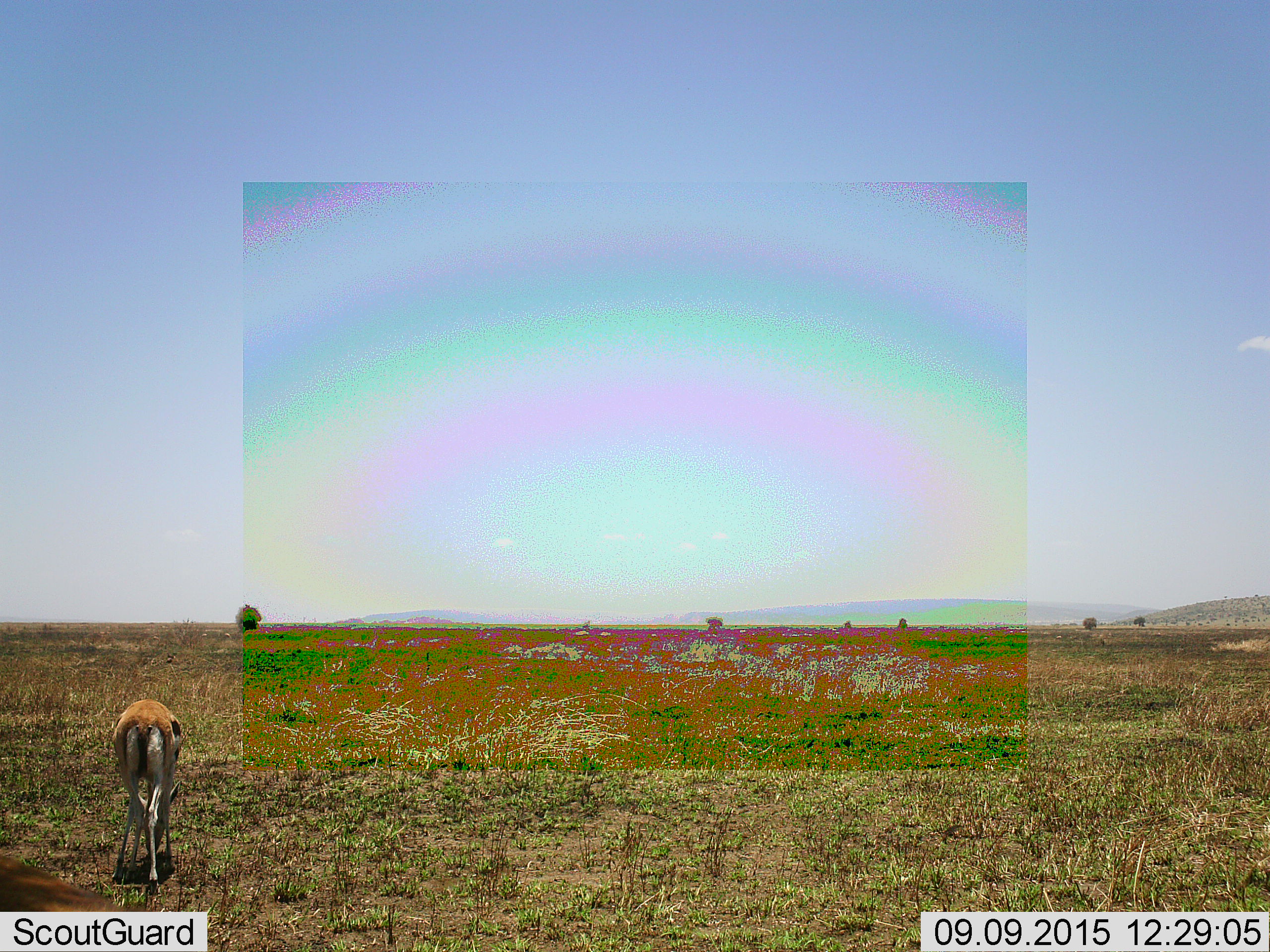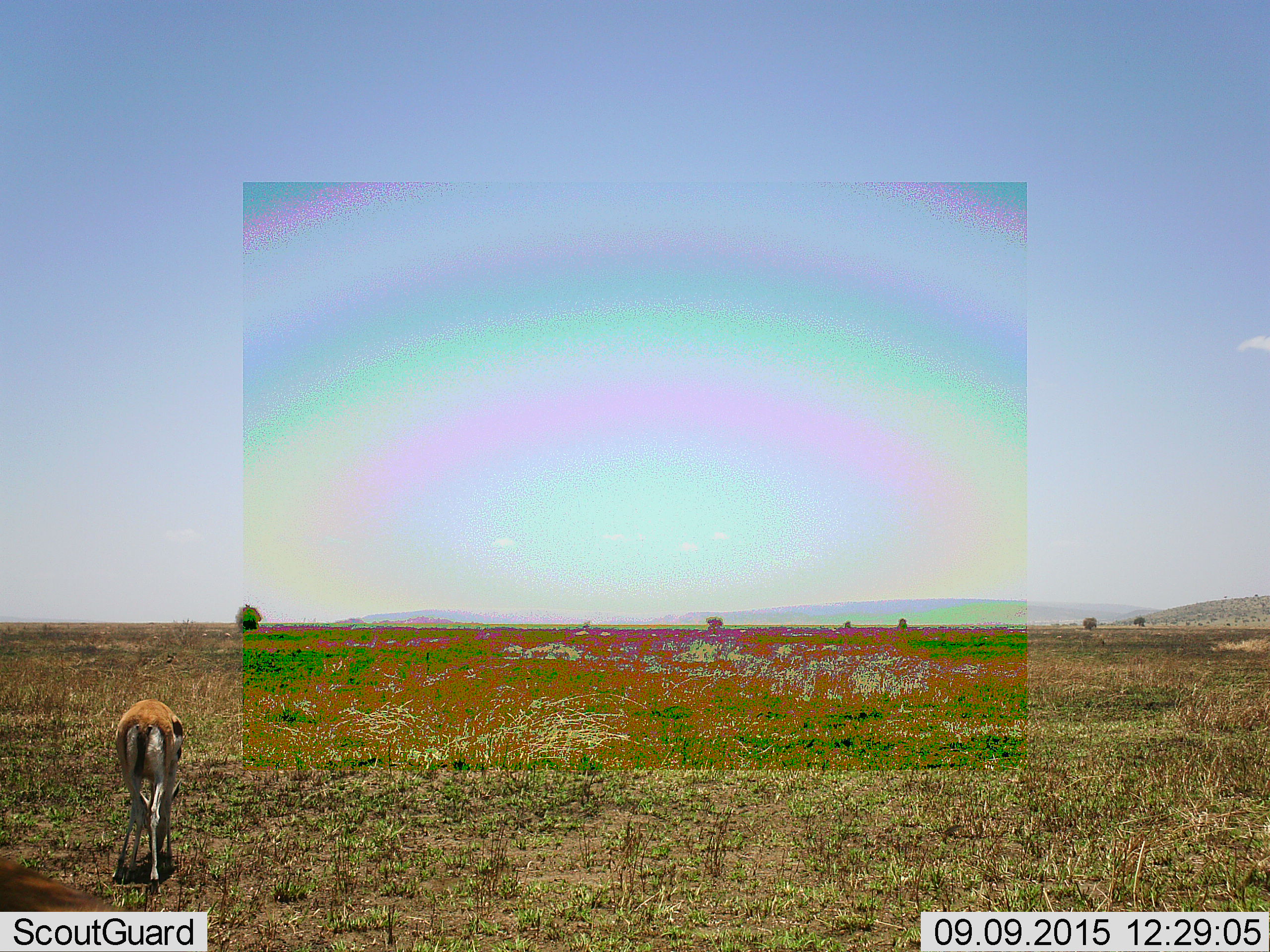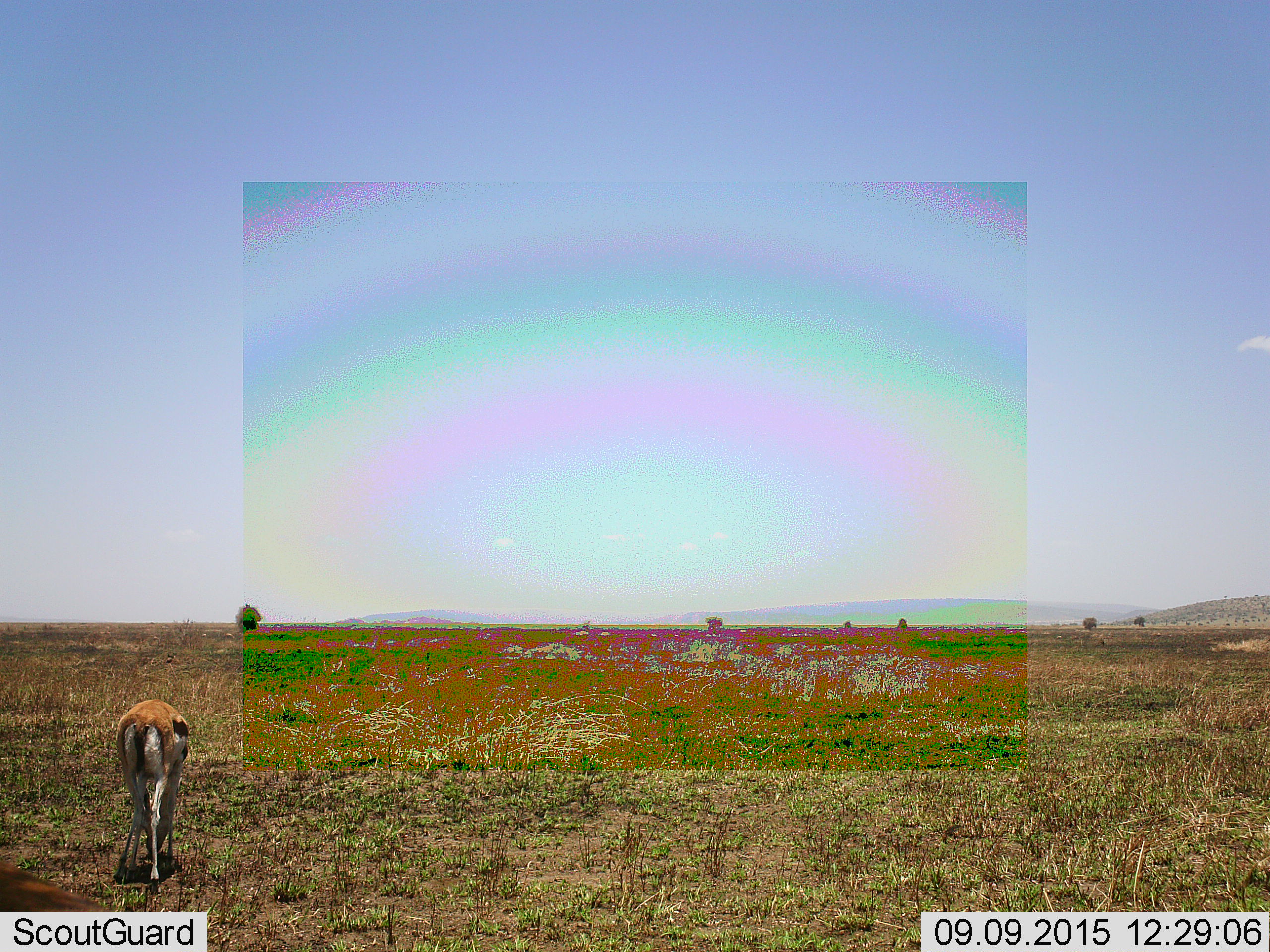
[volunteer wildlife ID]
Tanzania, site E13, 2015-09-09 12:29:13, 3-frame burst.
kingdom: Animalia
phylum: Chordata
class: Mammalia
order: Artiodactyla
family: Bovidae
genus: Eudorcas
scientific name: Eudorcas thomsonii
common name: thomson's gazelle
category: gazellethomsons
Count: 1.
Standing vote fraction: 15%.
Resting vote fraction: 0%.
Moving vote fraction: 8%.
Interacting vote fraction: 0%.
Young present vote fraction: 0%.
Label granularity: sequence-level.